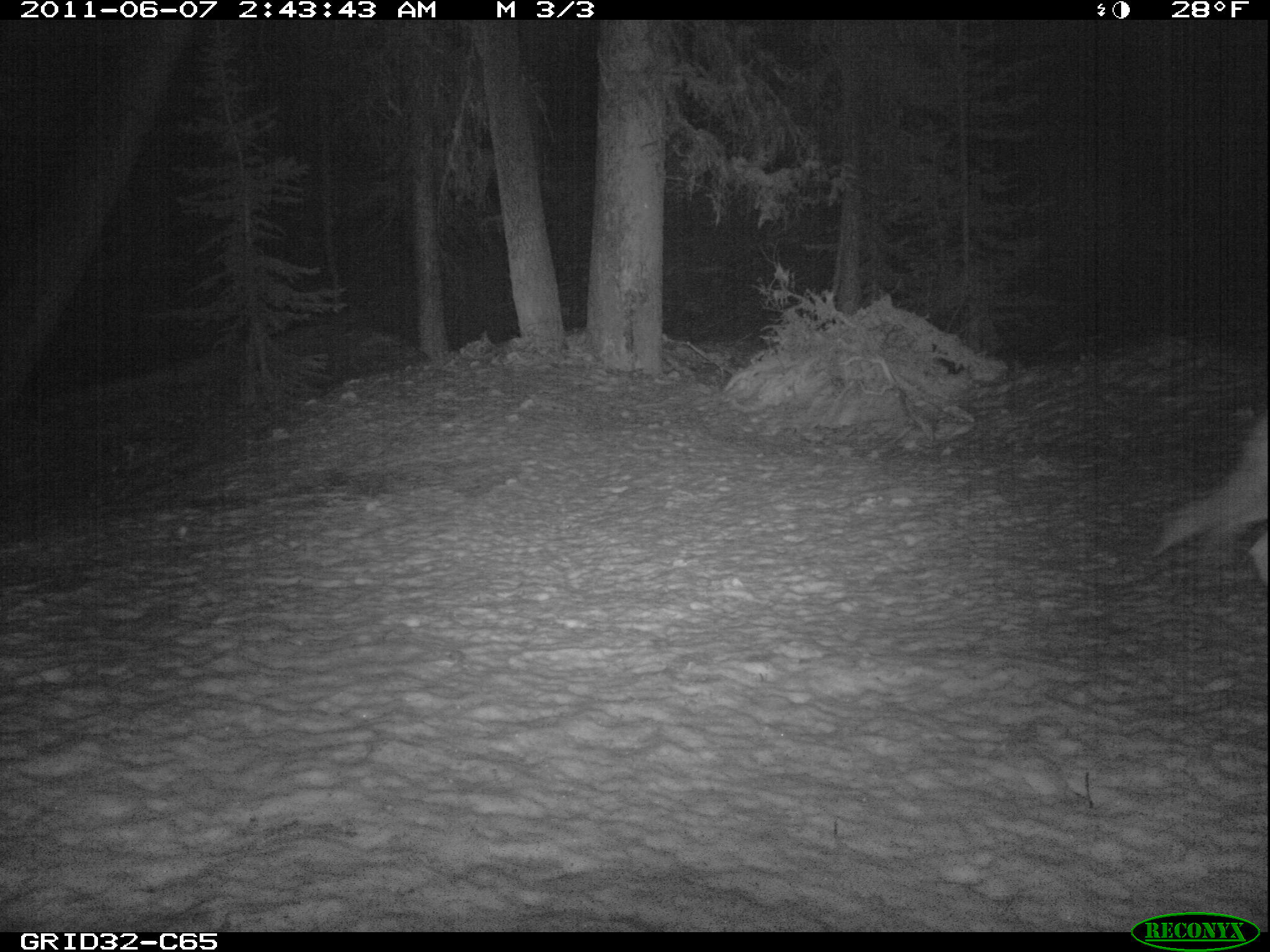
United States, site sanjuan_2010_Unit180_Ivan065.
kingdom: Animalia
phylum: Chordata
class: Mammalia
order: Carnivora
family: Canidae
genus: Canis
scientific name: Canis latrans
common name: coyote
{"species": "Canis latrans (coyote)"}